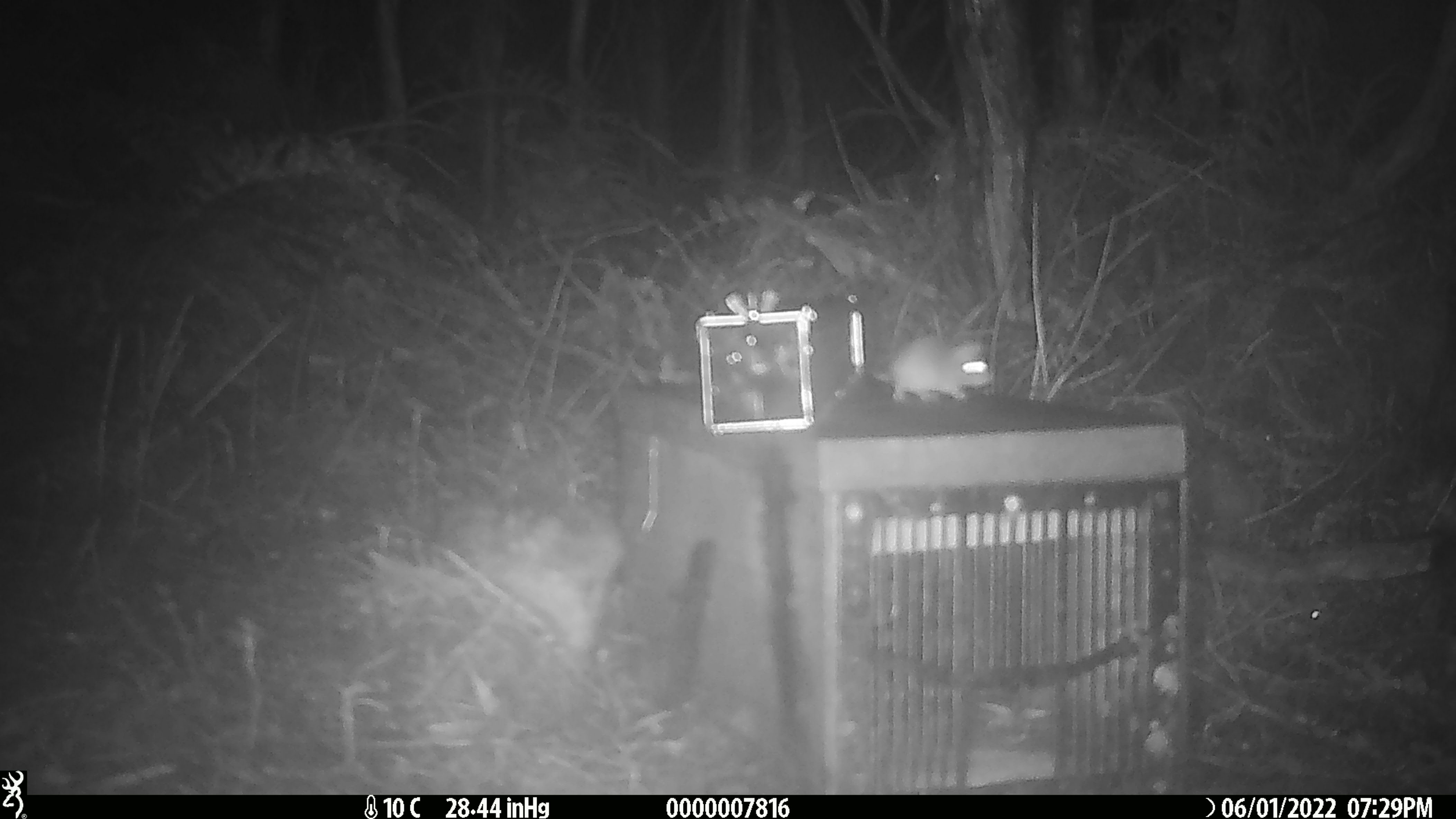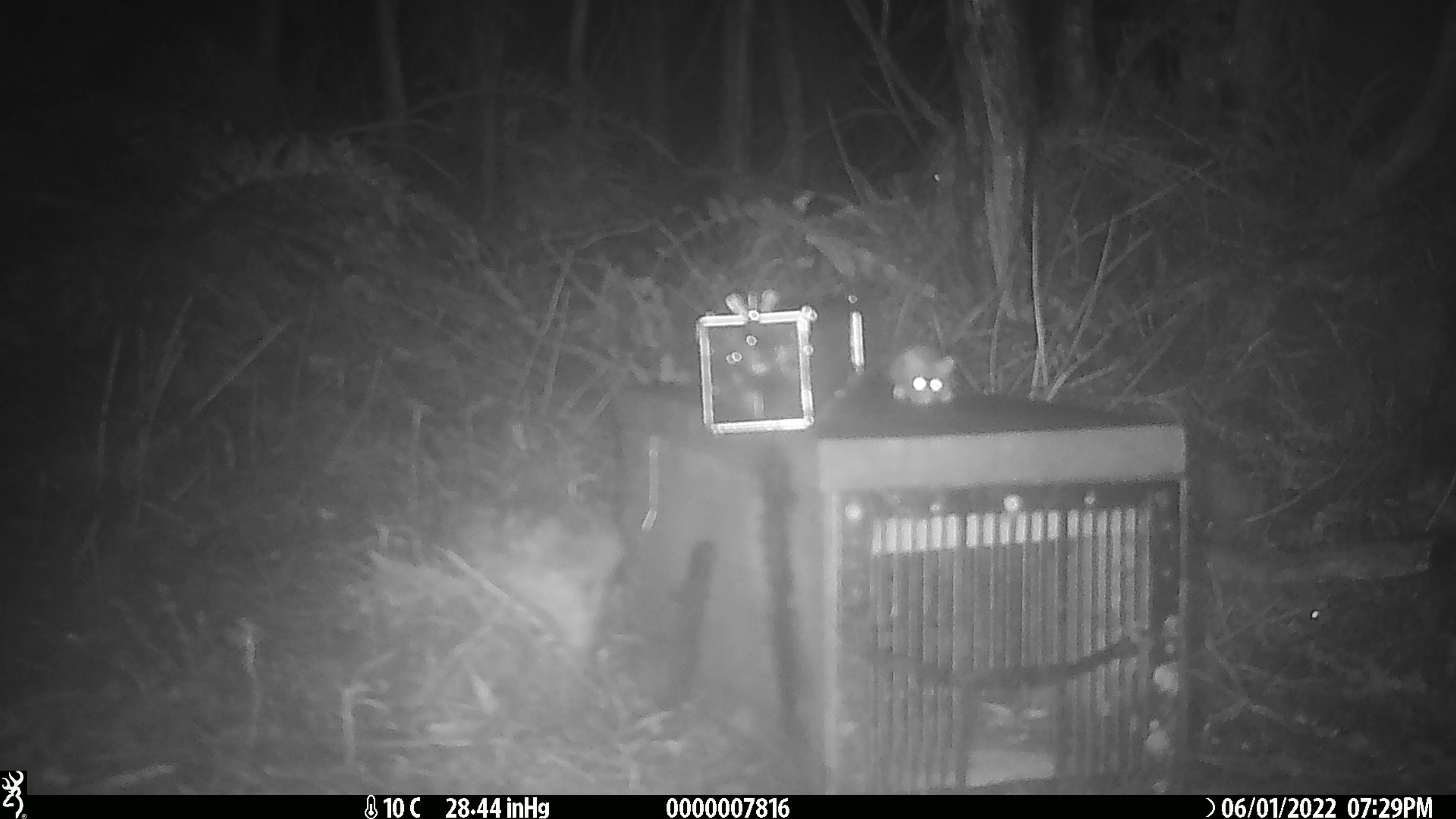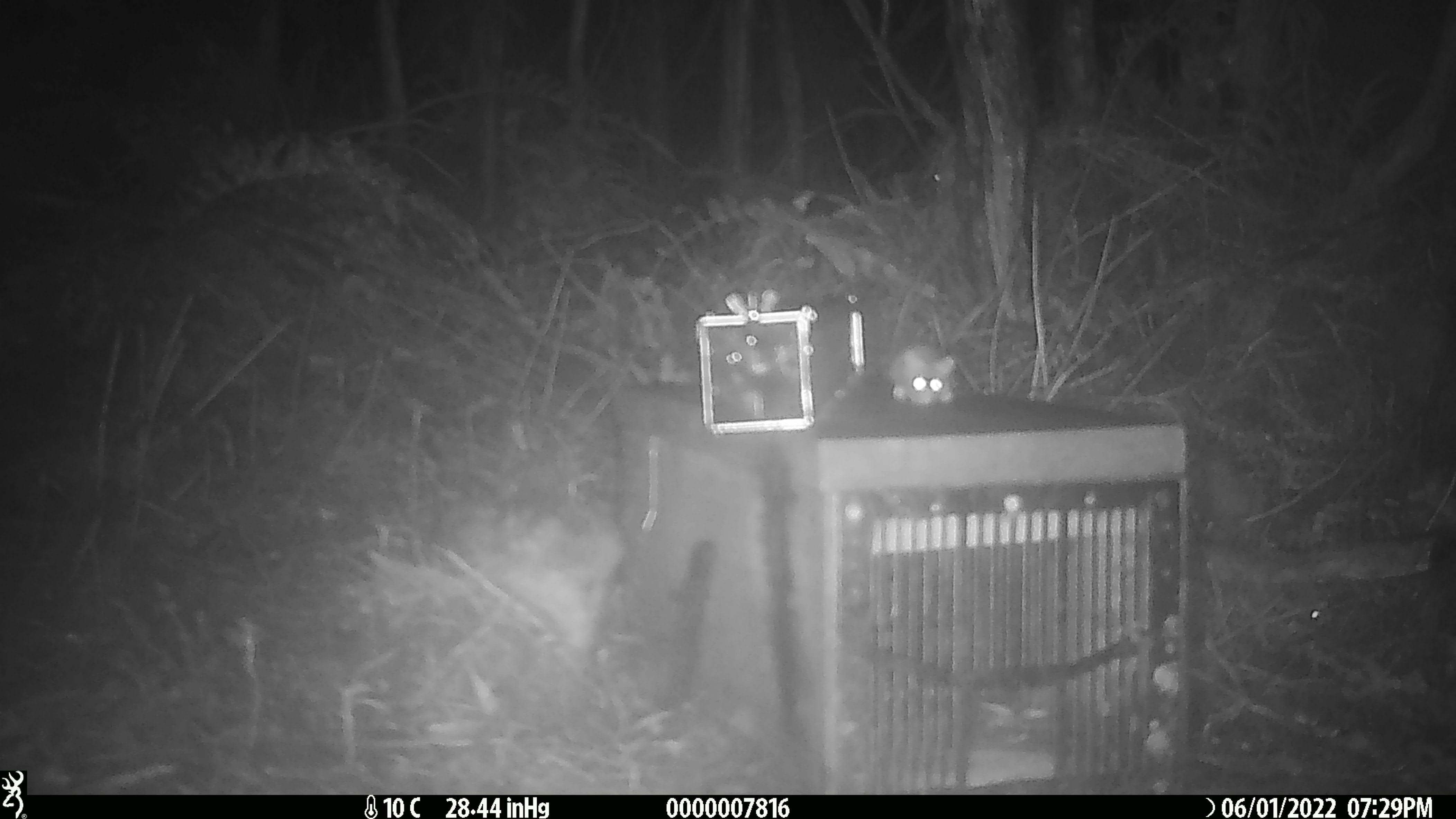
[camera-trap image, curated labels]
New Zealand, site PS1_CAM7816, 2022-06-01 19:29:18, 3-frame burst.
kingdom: Animalia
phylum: Chordata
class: Mammalia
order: Rodentia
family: Muridae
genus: Mus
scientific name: Mus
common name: mouse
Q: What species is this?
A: Mouse (Mus).